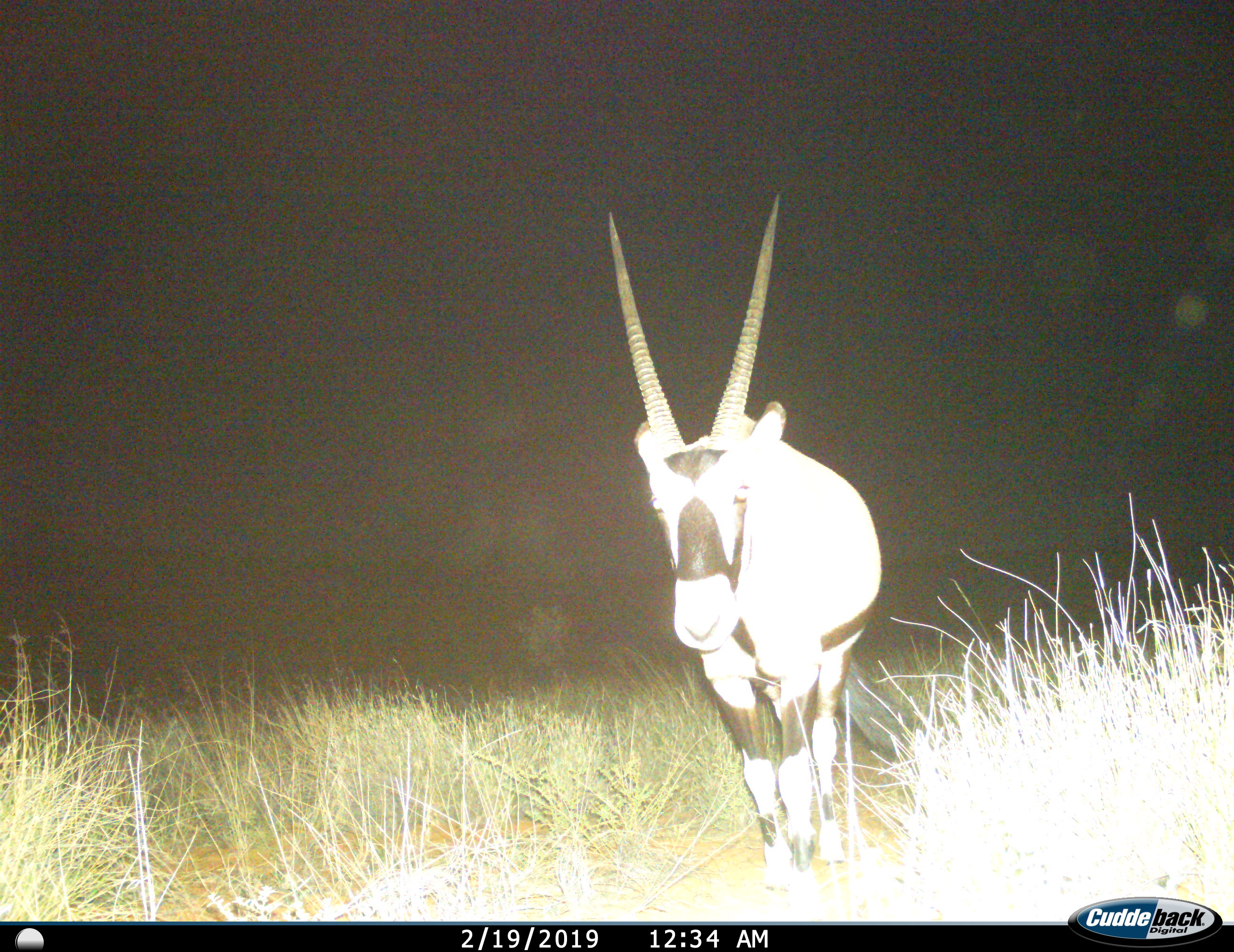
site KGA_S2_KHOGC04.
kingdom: Animalia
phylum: Chordata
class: Mammalia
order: Artiodactyla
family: Bovidae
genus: Oryx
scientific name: Oryx gazella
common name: gemsbok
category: oryx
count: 1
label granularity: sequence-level